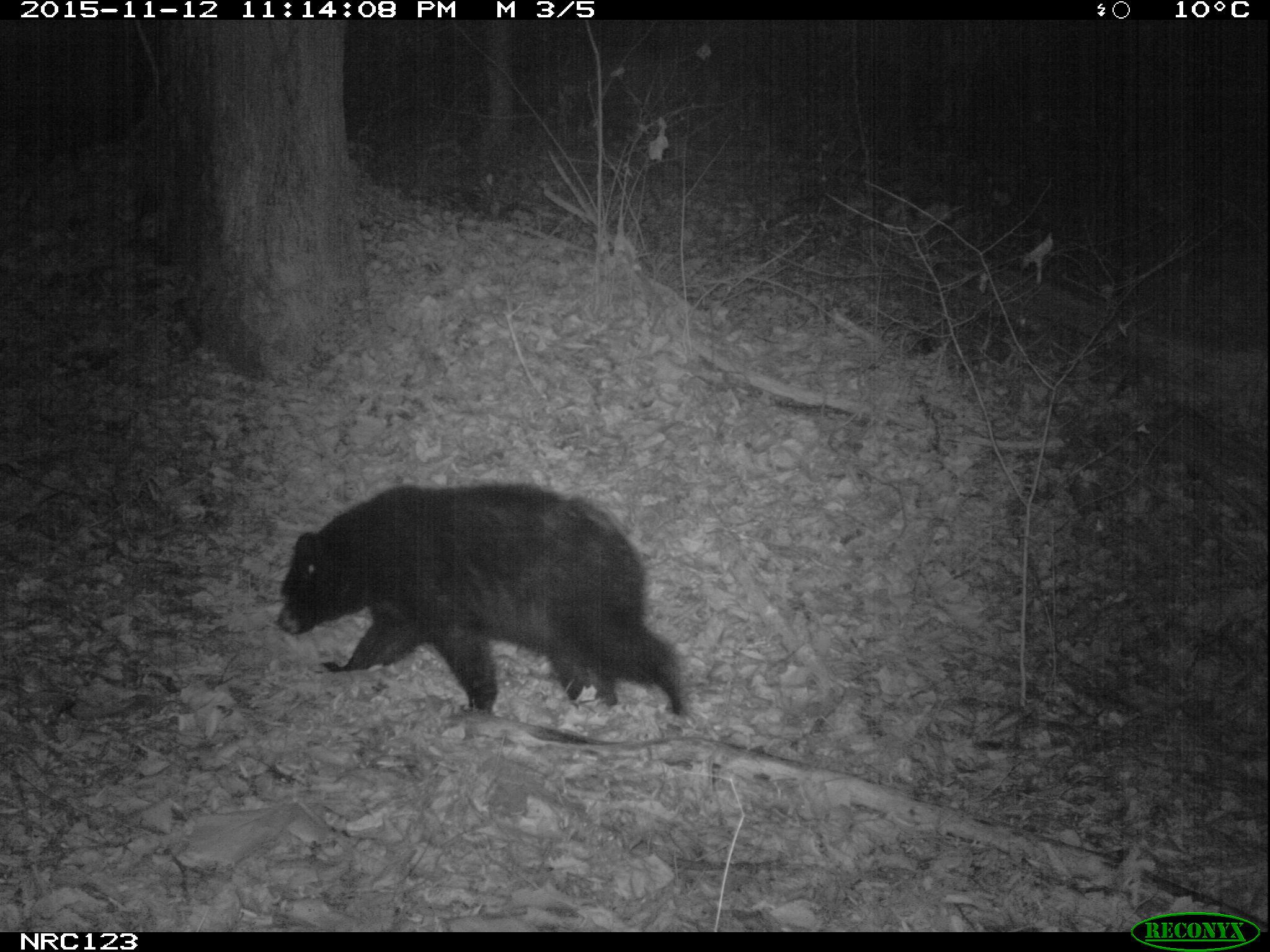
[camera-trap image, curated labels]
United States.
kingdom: Animalia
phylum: Chordata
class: Mammalia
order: Carnivora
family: Ursidae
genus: Ursus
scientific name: Ursus americanus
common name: american black bear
American Black Bear (Ursus americanus).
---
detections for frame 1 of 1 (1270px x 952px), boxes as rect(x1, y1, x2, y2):
American Black Bear: rect(271, 486, 694, 718)